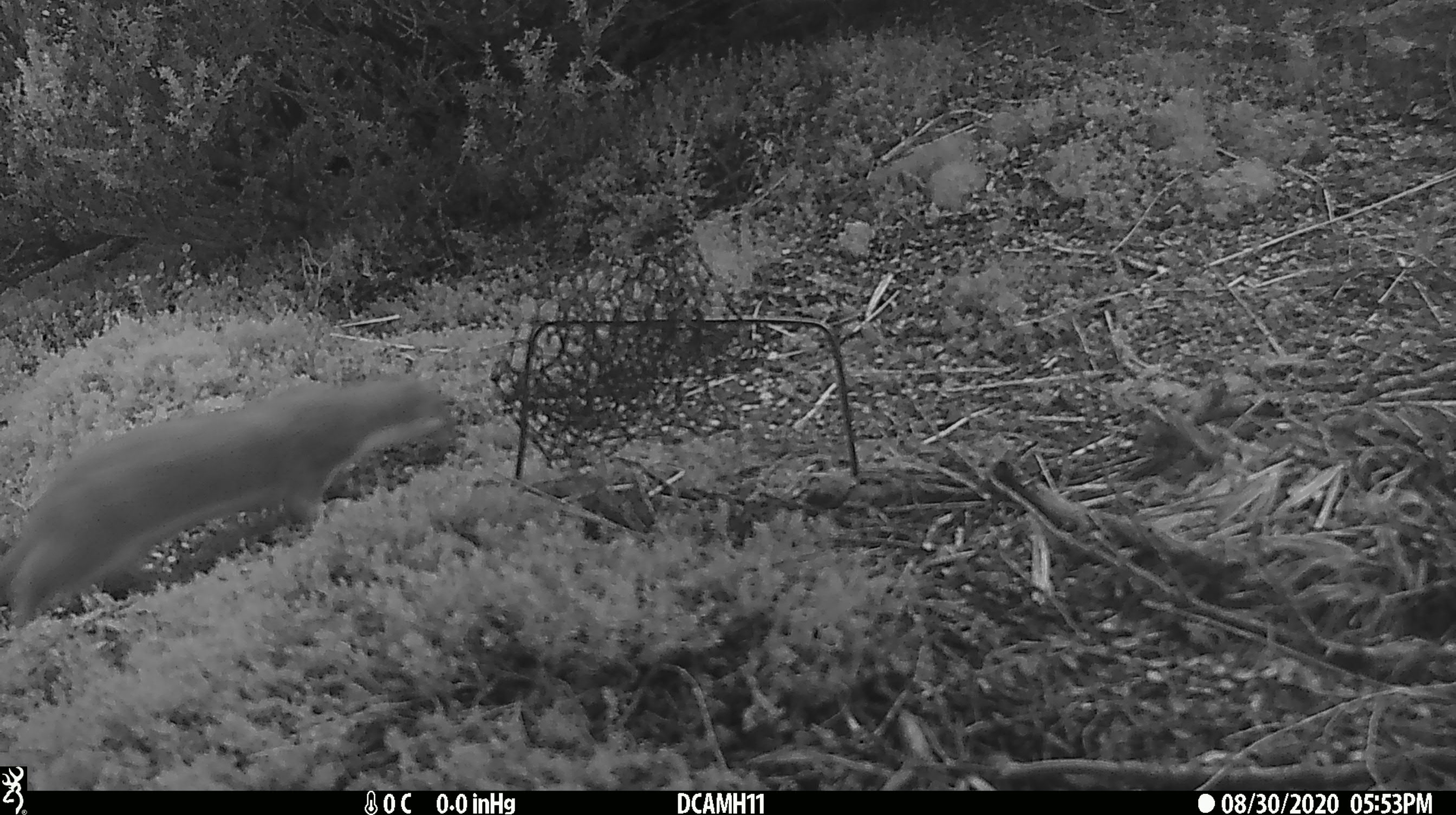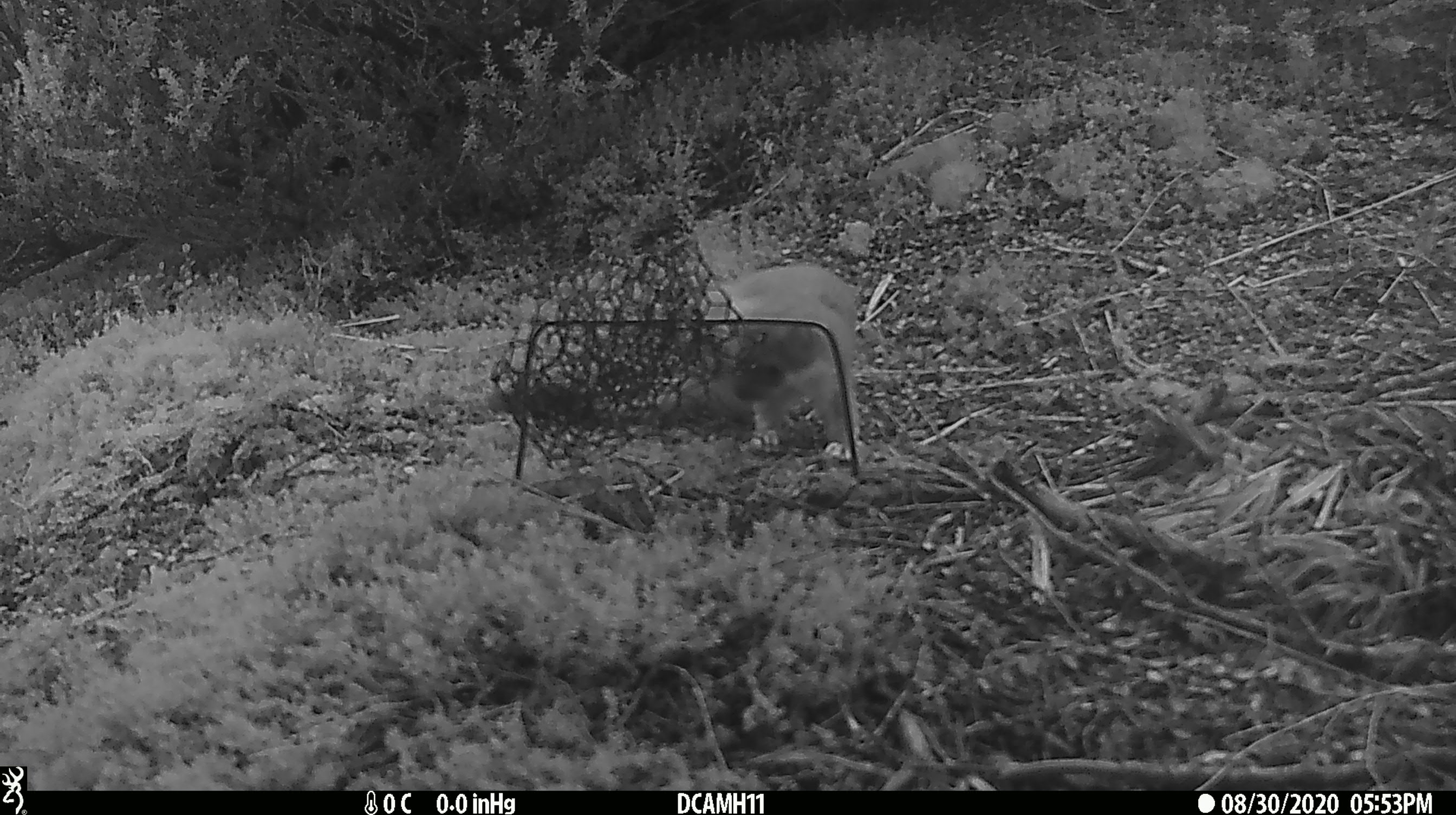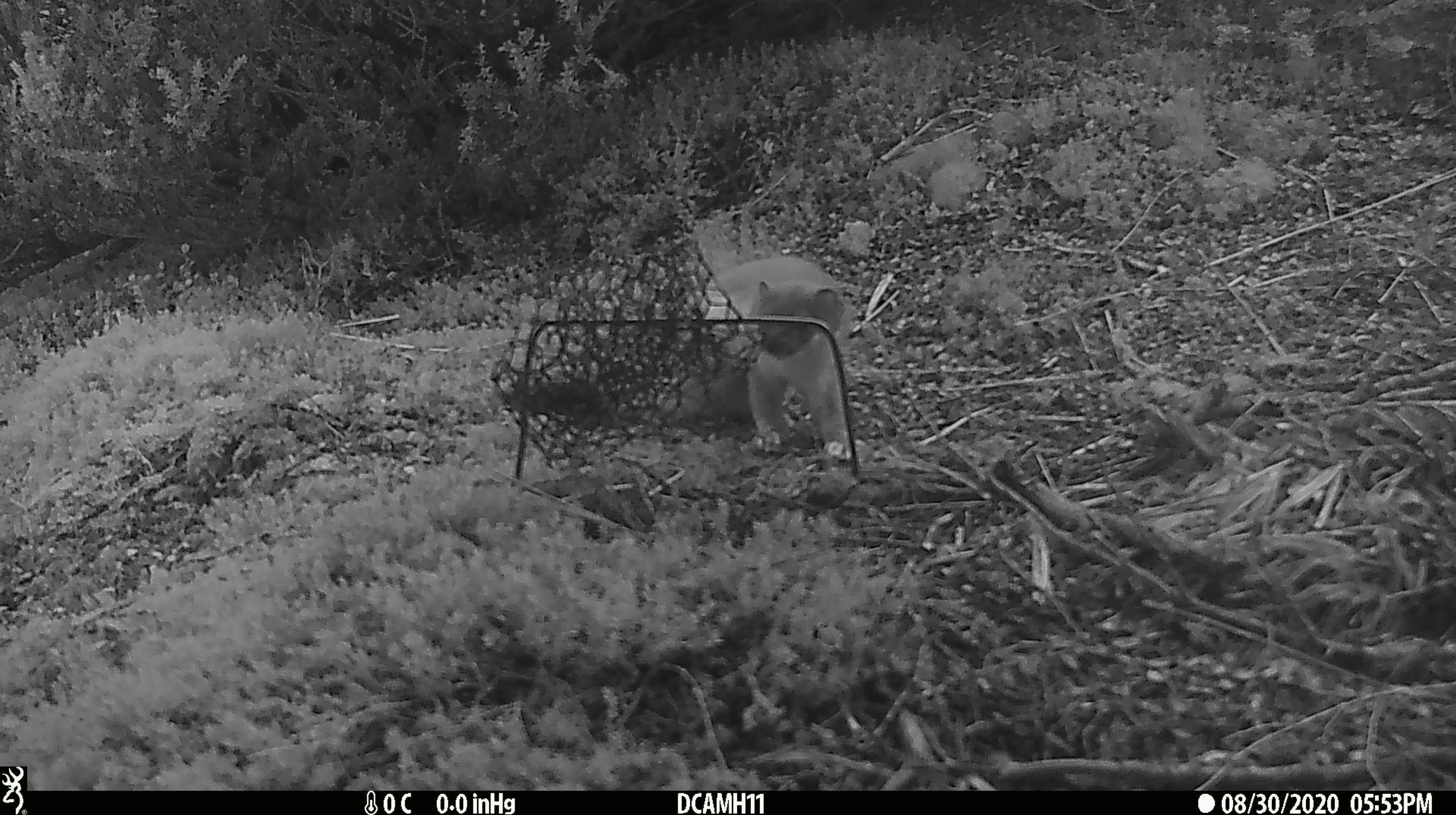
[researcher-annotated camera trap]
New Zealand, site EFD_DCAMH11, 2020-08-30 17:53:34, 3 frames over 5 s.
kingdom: Animalia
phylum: Chordata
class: Mammalia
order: Carnivora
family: Mustelidae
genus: Mustela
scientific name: Mustela erminea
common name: stoat